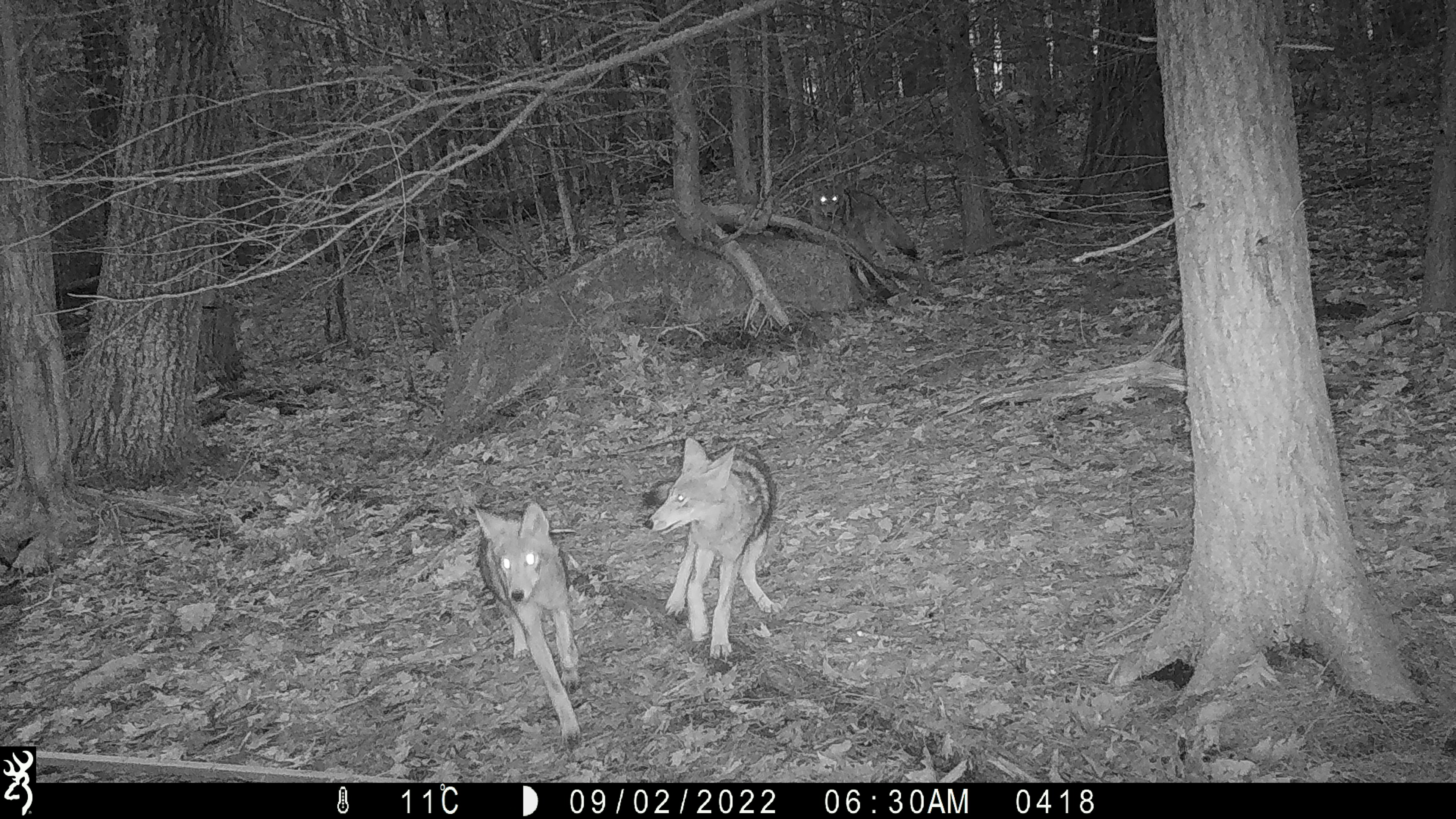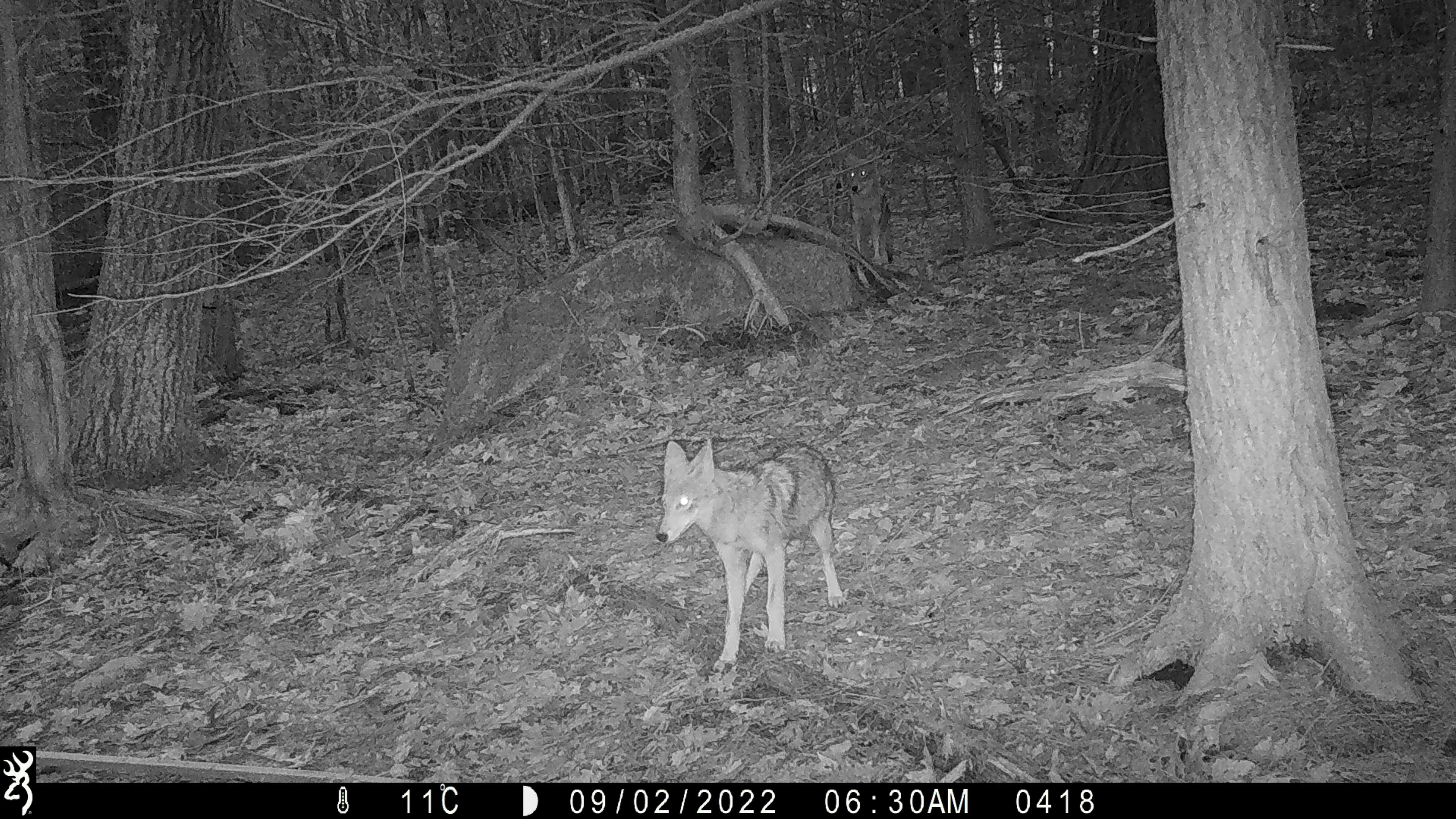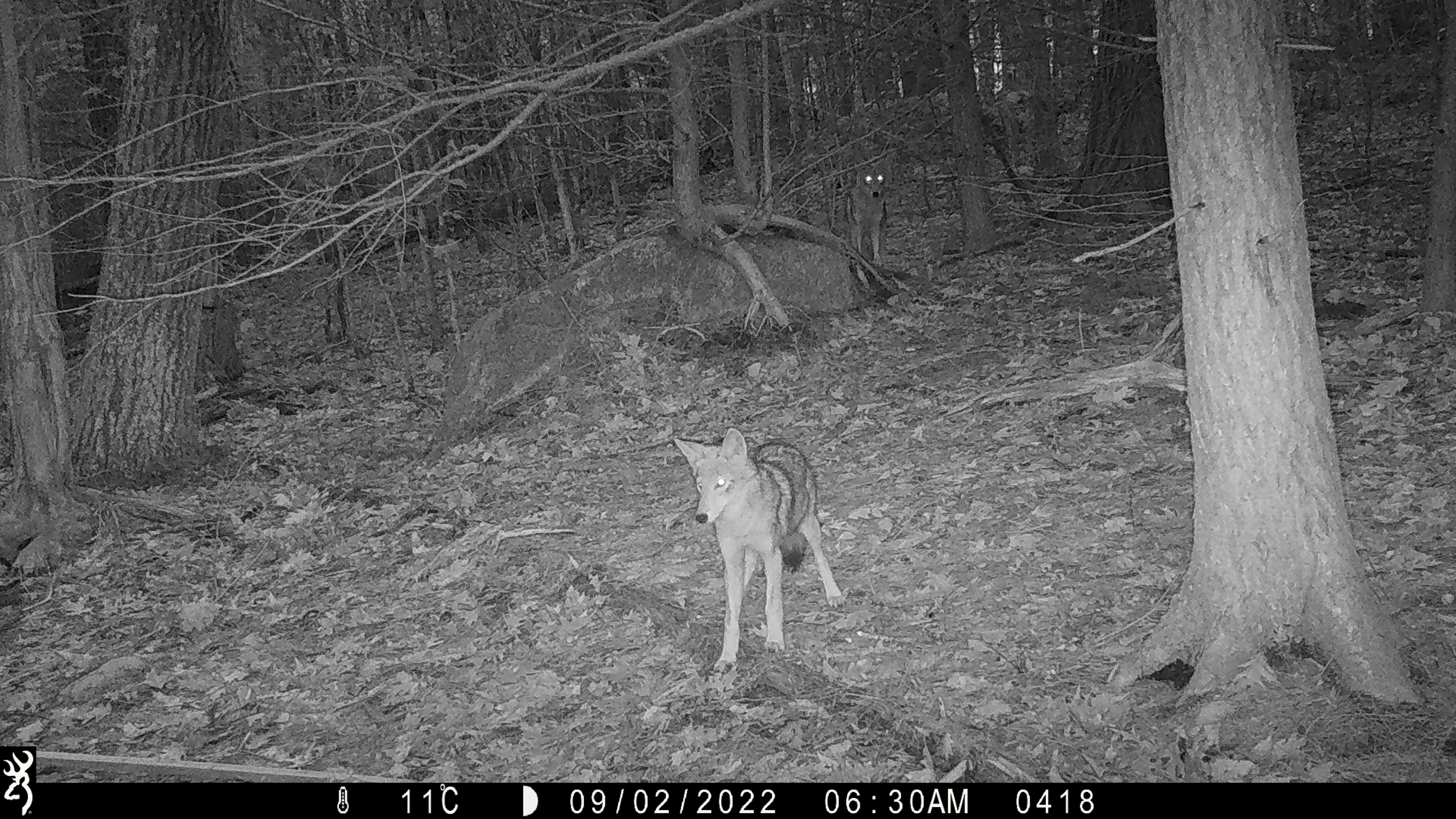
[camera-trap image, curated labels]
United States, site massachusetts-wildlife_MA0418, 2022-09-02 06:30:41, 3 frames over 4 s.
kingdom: Animalia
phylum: Chordata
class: Mammalia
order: Carnivora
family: Canidae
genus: Canis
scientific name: Canis latrans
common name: coyote